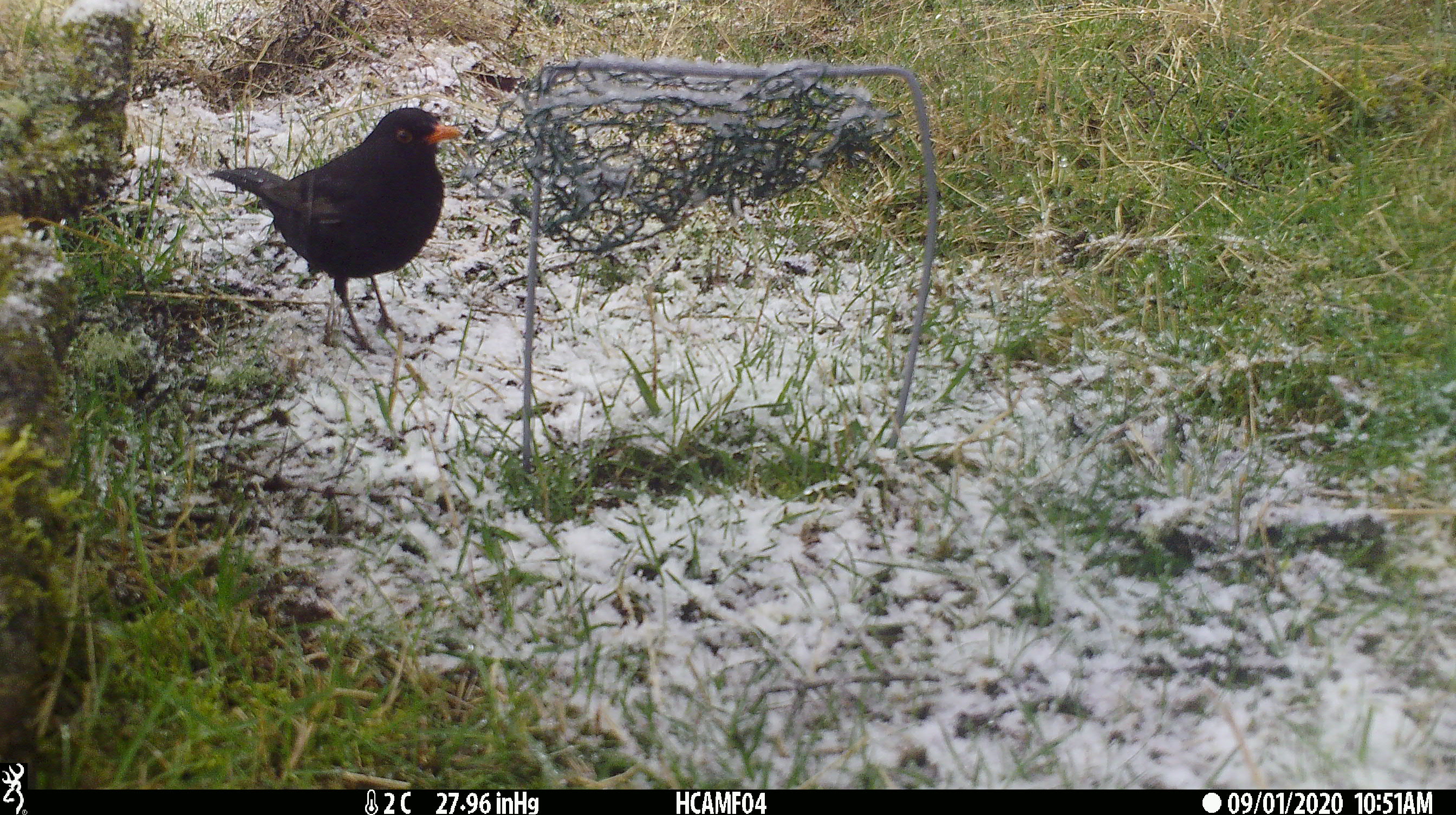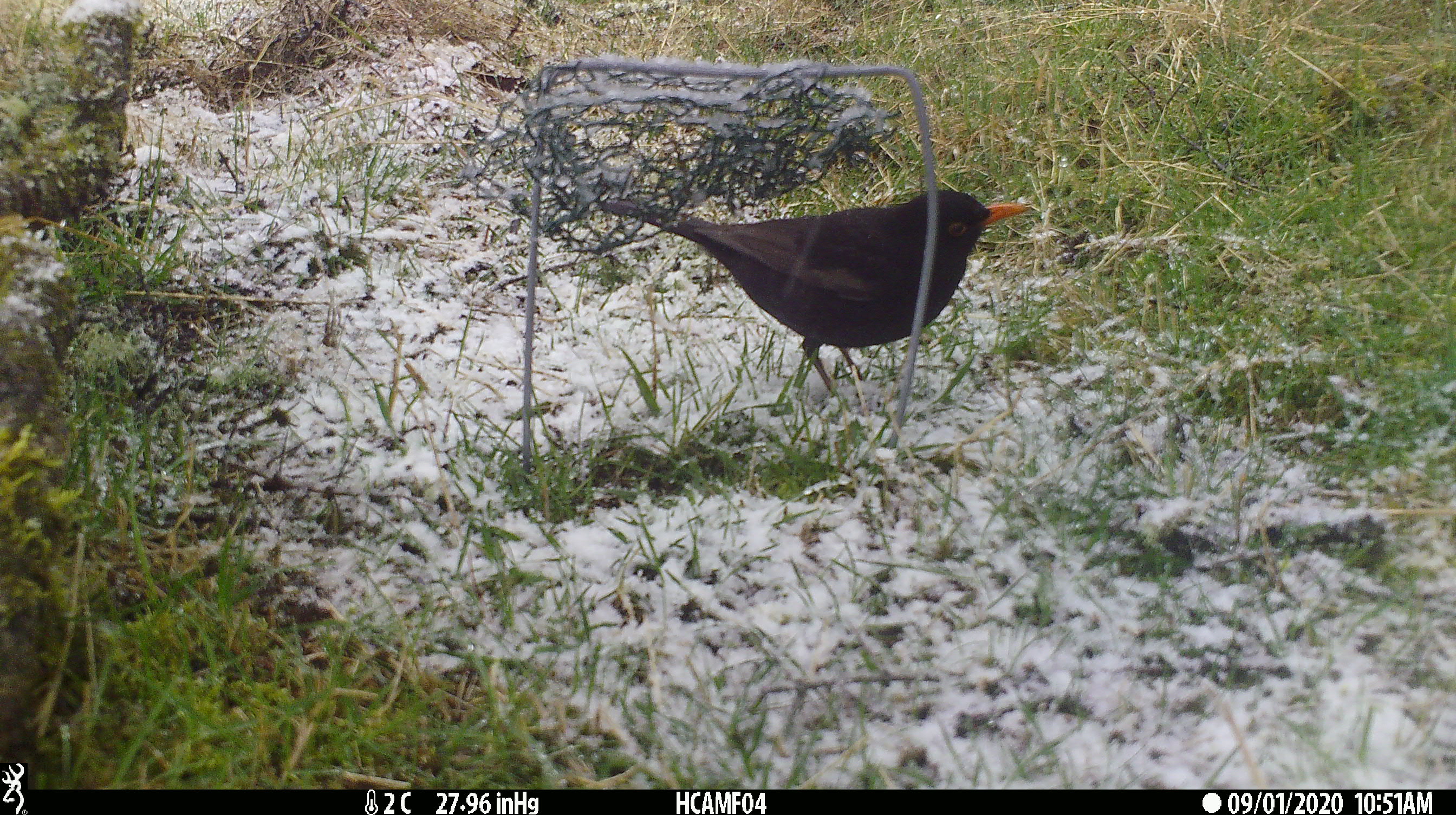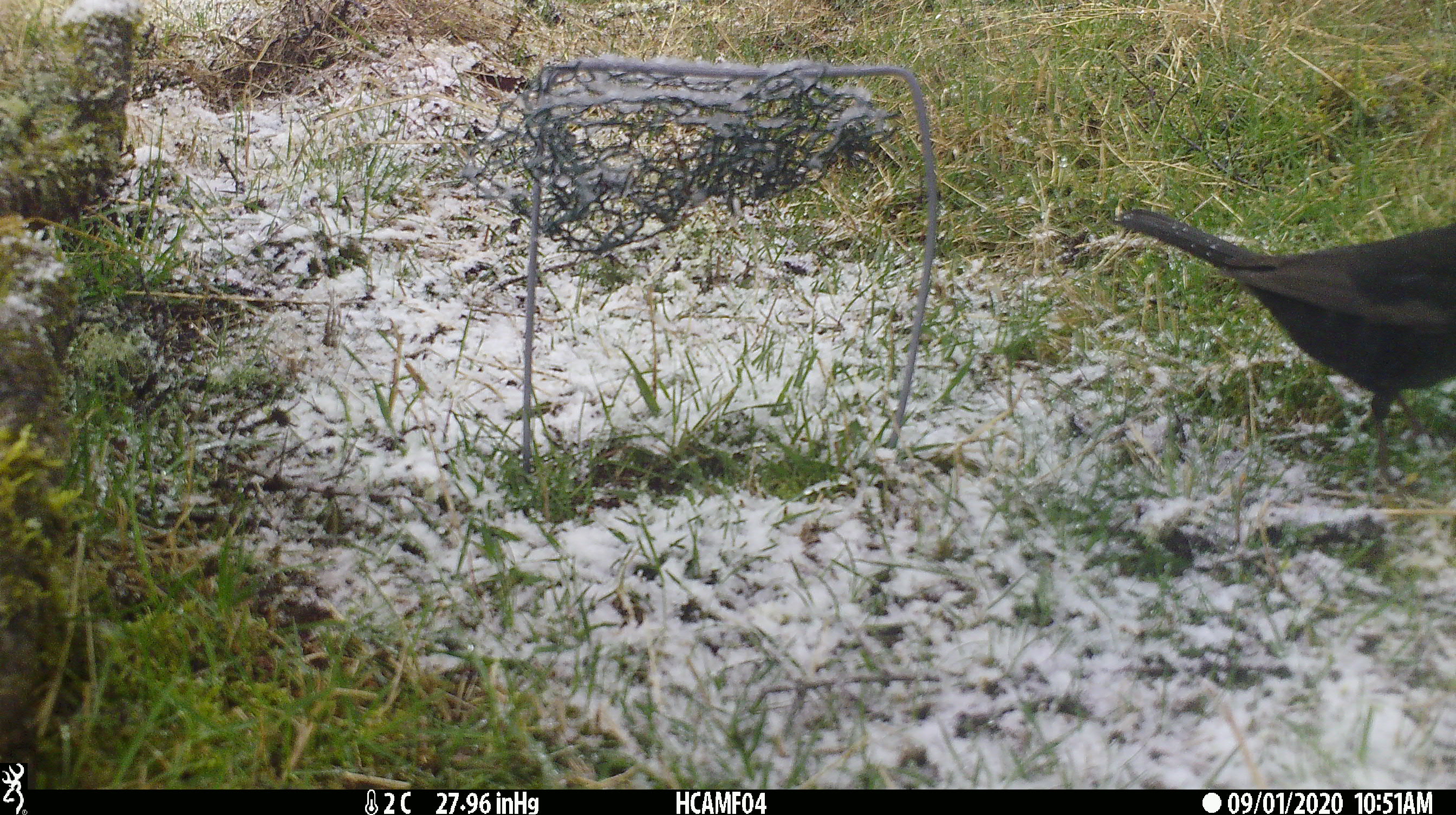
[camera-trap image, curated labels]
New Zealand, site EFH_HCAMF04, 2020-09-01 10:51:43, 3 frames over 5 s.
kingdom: Animalia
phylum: Chordata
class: Aves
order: Passeriformes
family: Turdidae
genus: Turdus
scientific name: Turdus merula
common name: eurasian blackbird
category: blackbird